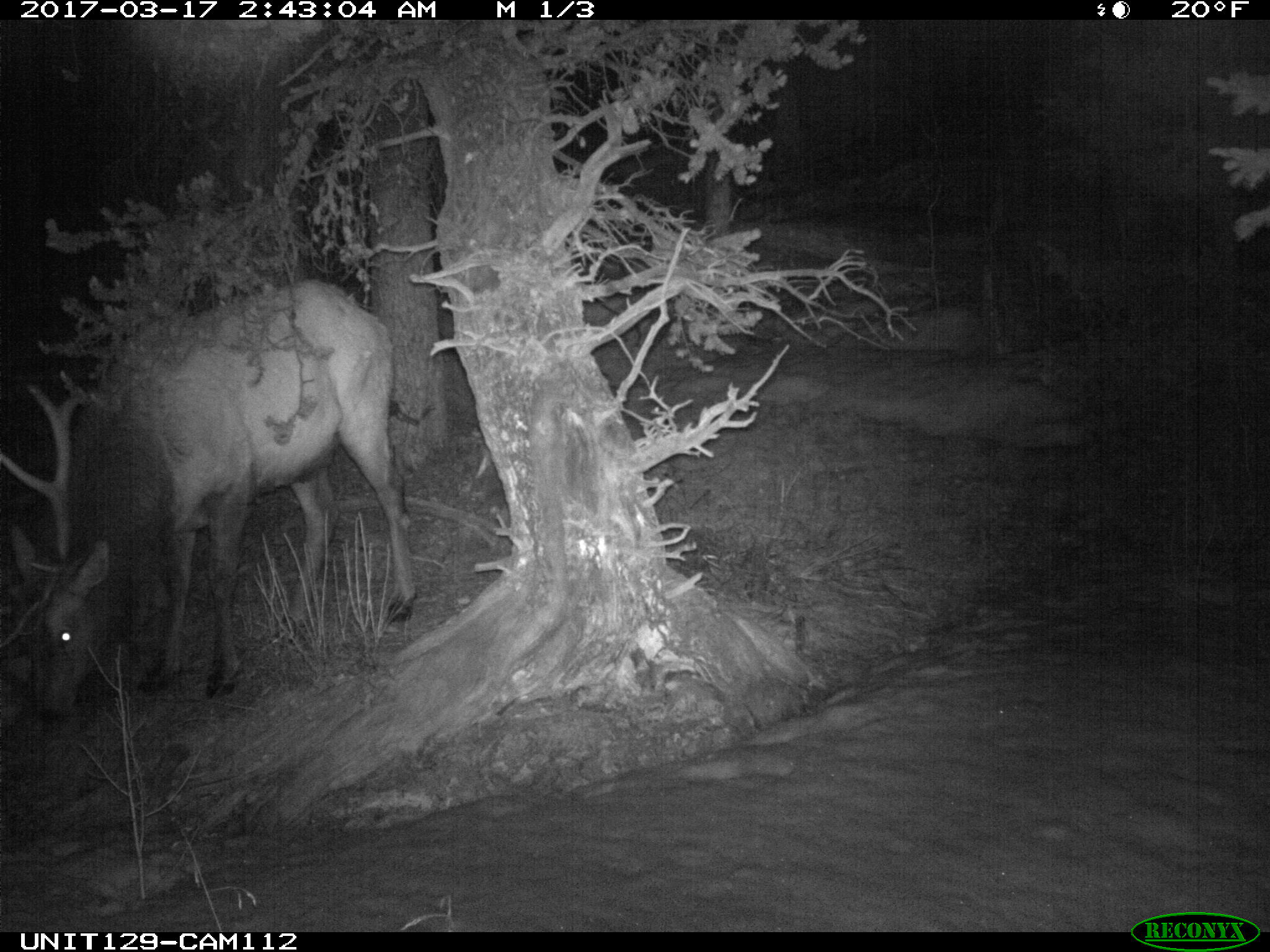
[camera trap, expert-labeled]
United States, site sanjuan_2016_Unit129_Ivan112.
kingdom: Animalia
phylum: Chordata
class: Mammalia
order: Artiodactyla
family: Cervidae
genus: Cervus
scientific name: Cervus elaphus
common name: red deer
Cervus elaphus (red deer).